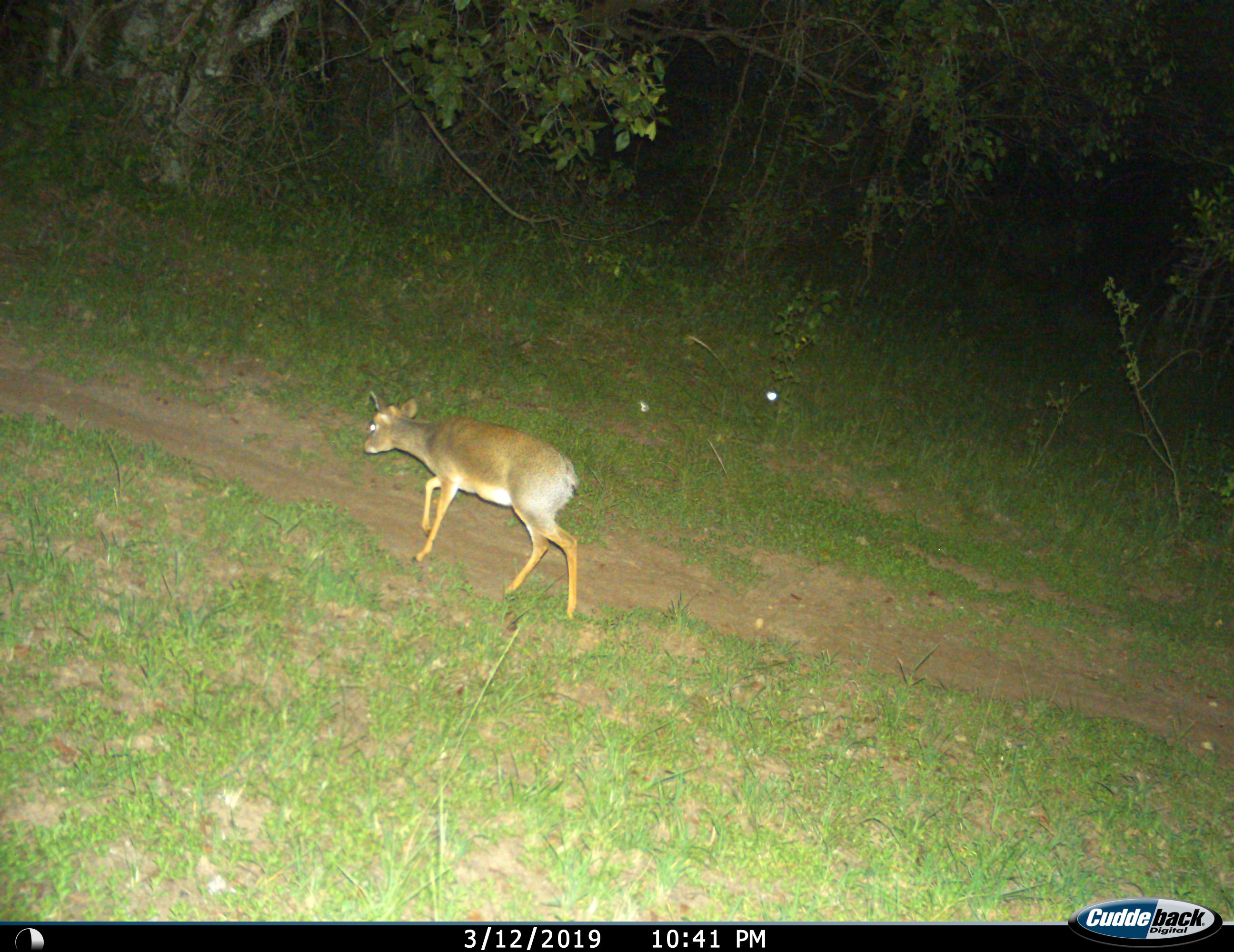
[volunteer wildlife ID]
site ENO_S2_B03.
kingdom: Animalia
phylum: Chordata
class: Mammalia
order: Artiodactyla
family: Bovidae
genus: Madoqua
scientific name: Madoqua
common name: dik-dik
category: dikdik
Dikdik (dik-dik) (Madoqua), count 1. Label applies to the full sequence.